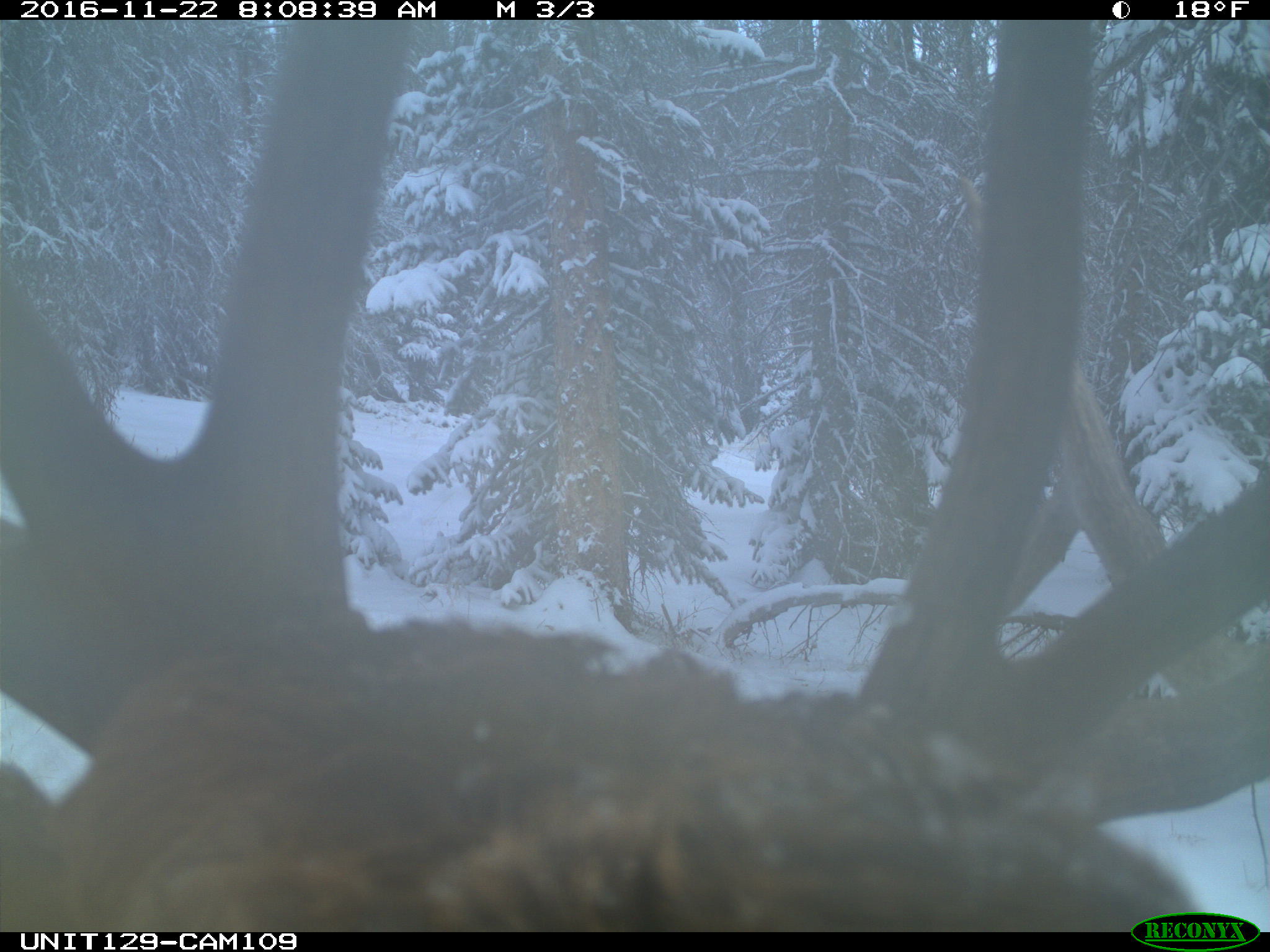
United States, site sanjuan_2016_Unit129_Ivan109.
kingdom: Animalia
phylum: Chordata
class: Mammalia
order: Artiodactyla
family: Cervidae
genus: Cervus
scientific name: Cervus elaphus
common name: red deer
Cervus elaphus (red deer).